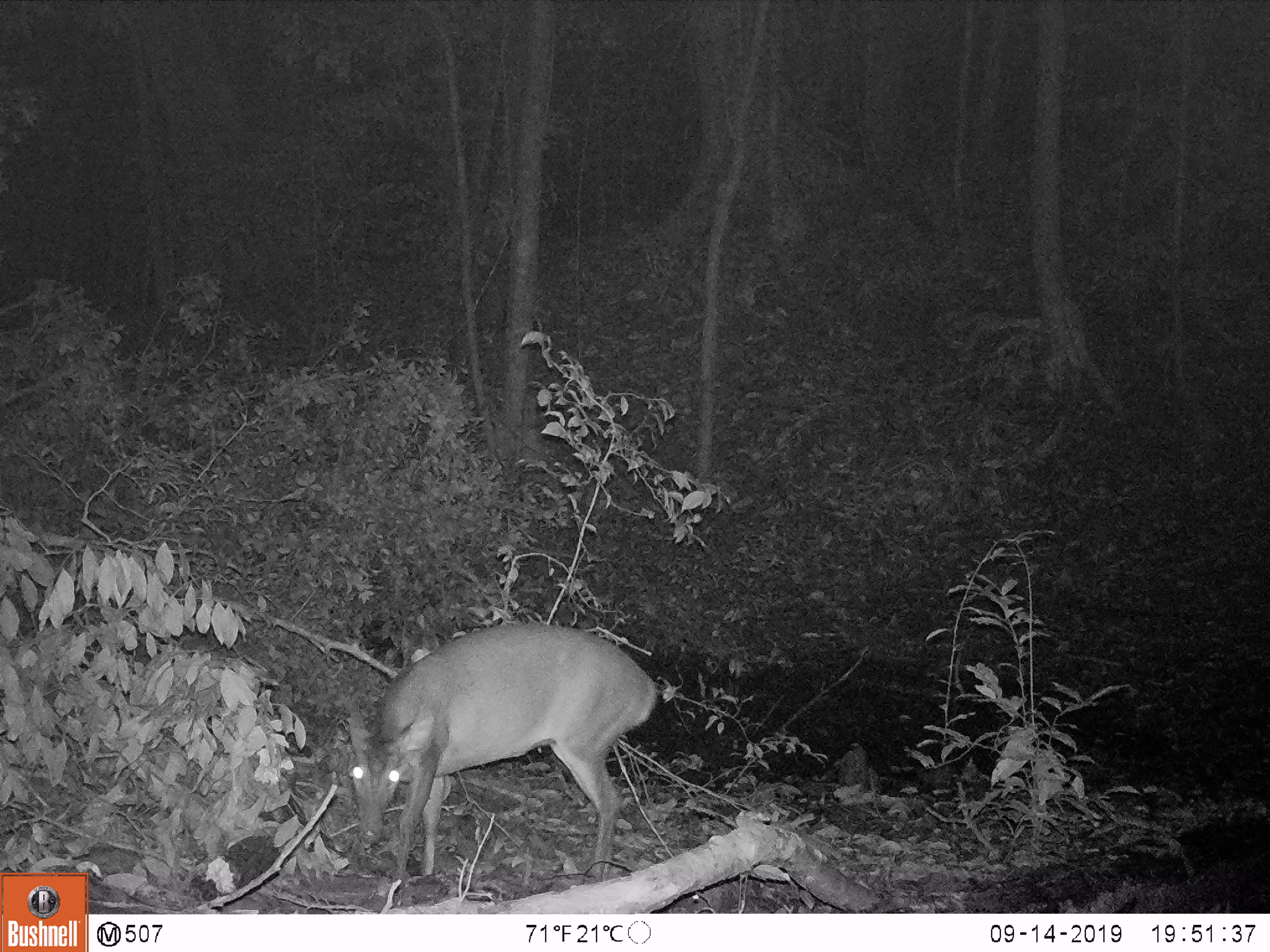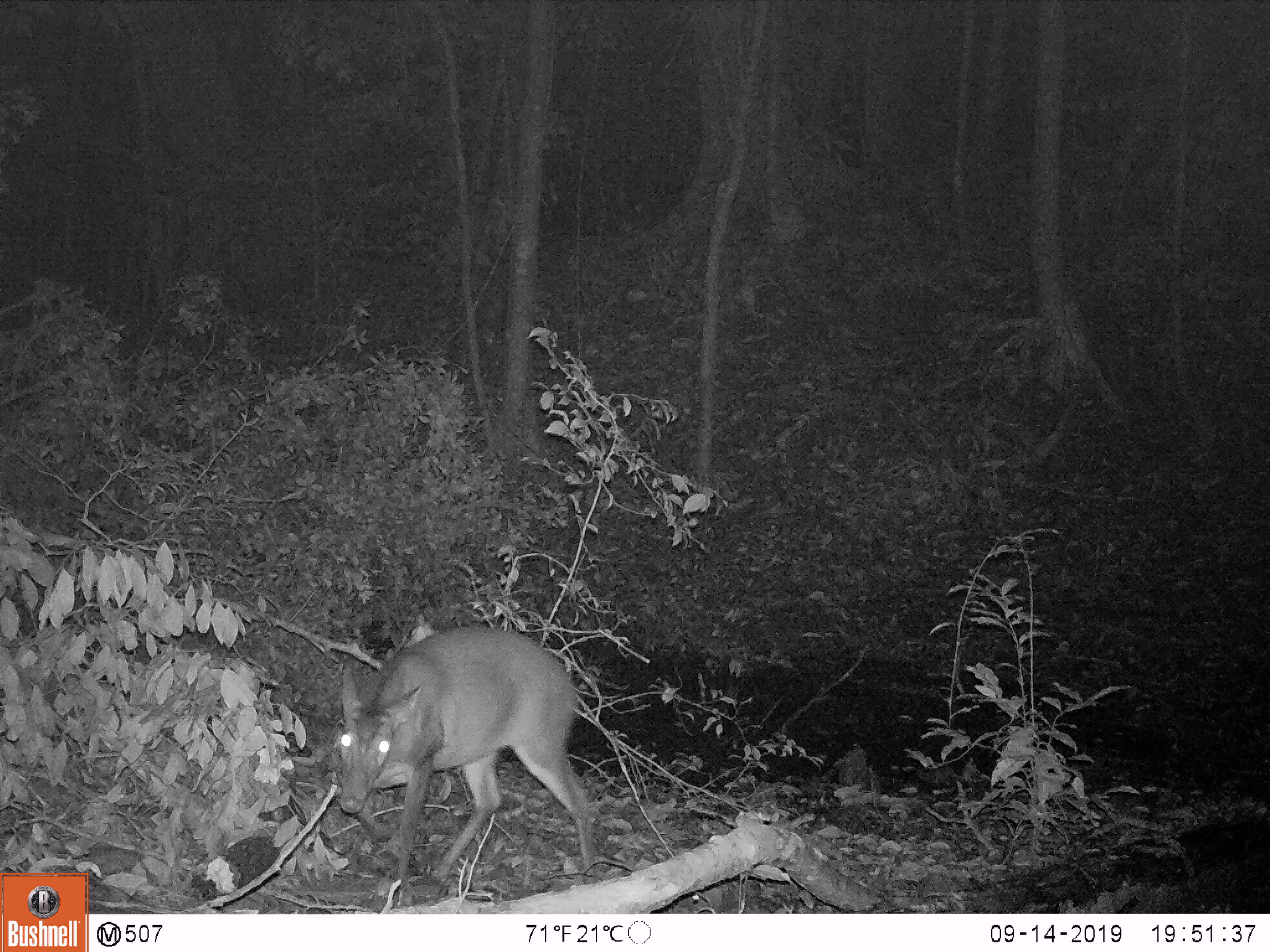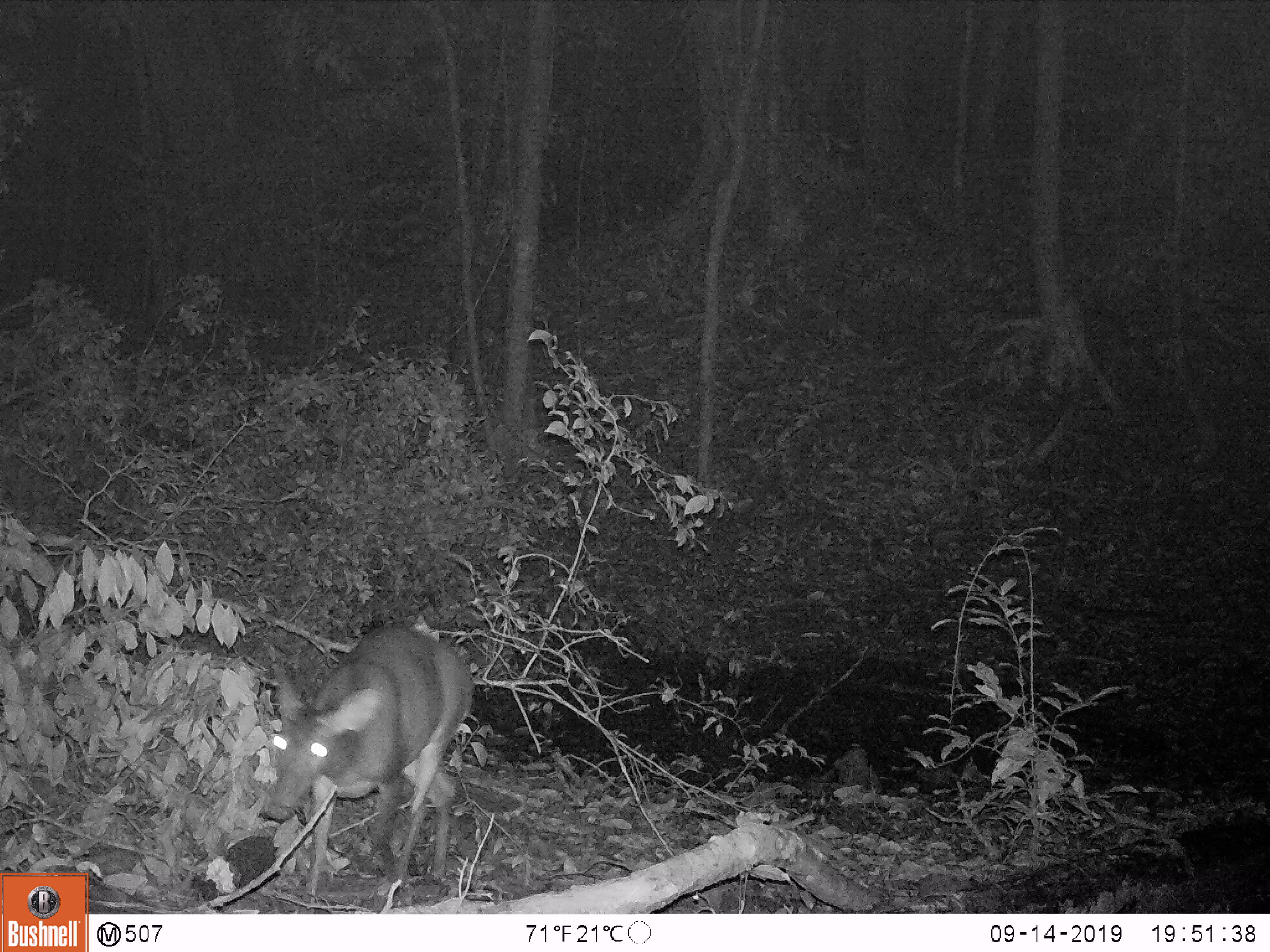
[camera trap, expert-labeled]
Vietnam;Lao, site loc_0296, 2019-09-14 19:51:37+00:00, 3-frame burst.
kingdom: Animalia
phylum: Chordata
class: Mammalia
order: Artiodactyla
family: Cervidae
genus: Muntiacus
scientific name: Muntiacus vuquangensis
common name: large-antlered muntjac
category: large antlered muntjac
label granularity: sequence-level